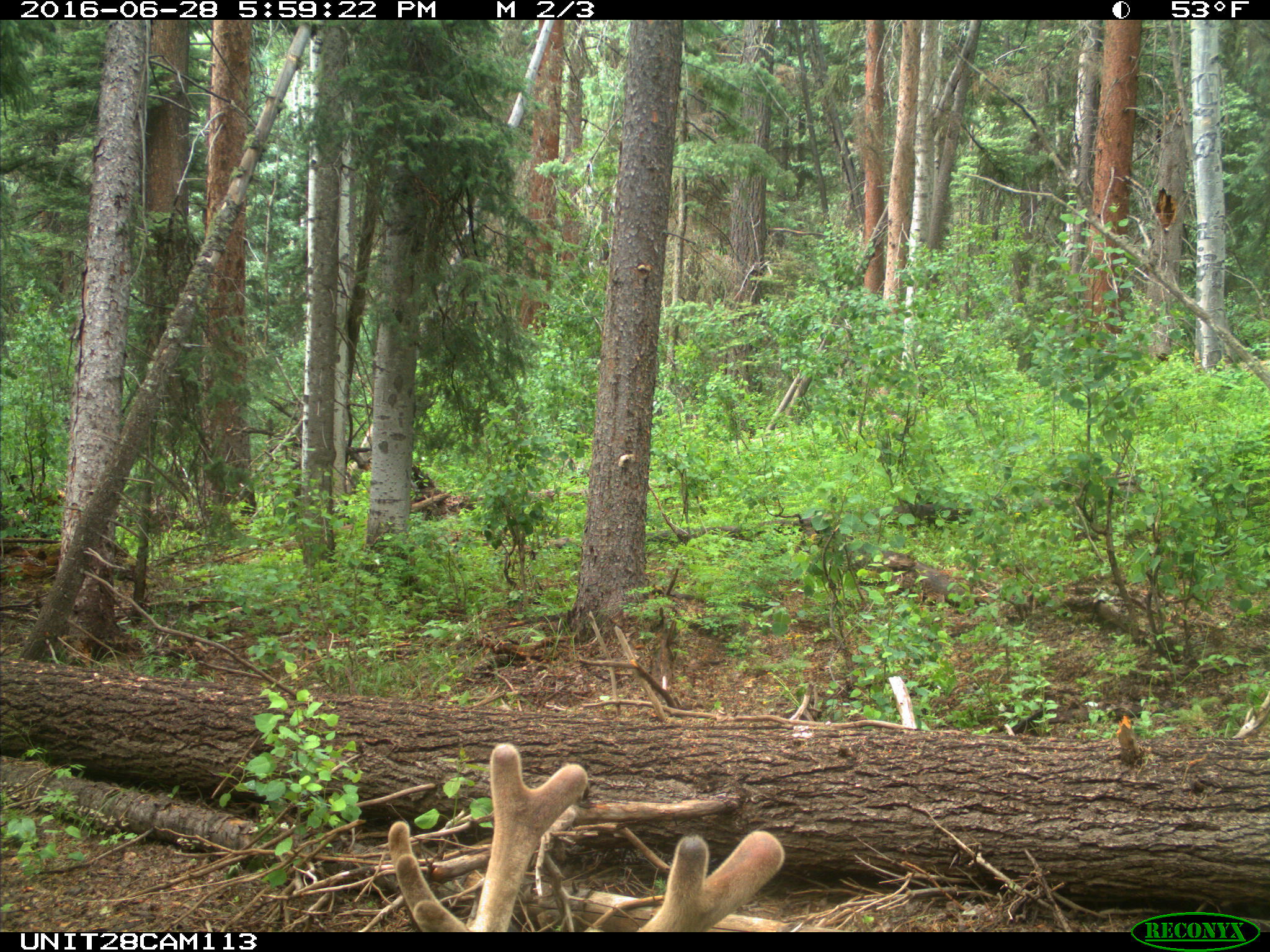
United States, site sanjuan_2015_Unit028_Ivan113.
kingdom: Animalia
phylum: Chordata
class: Mammalia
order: Artiodactyla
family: Cervidae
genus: Cervus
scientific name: Cervus elaphus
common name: red deer